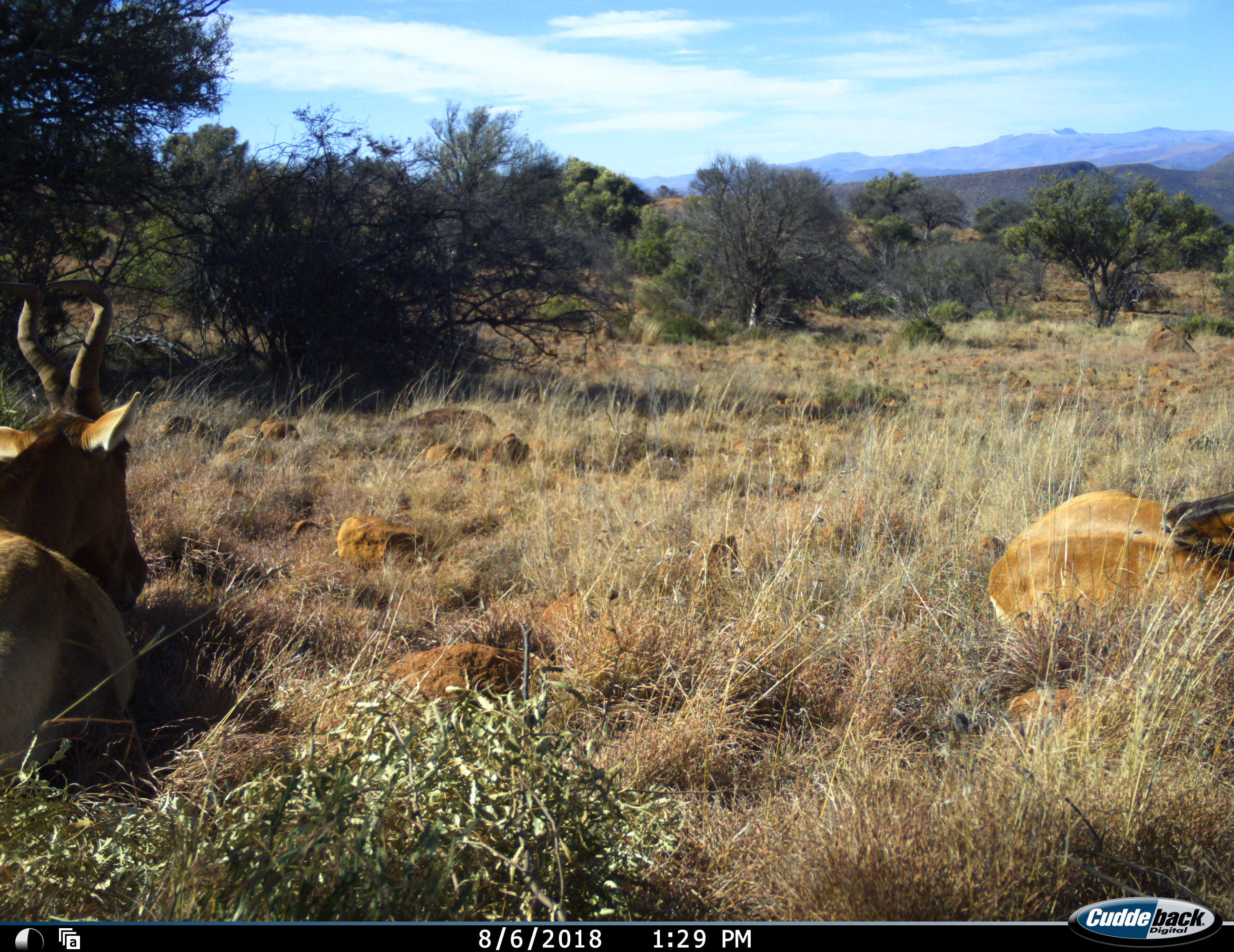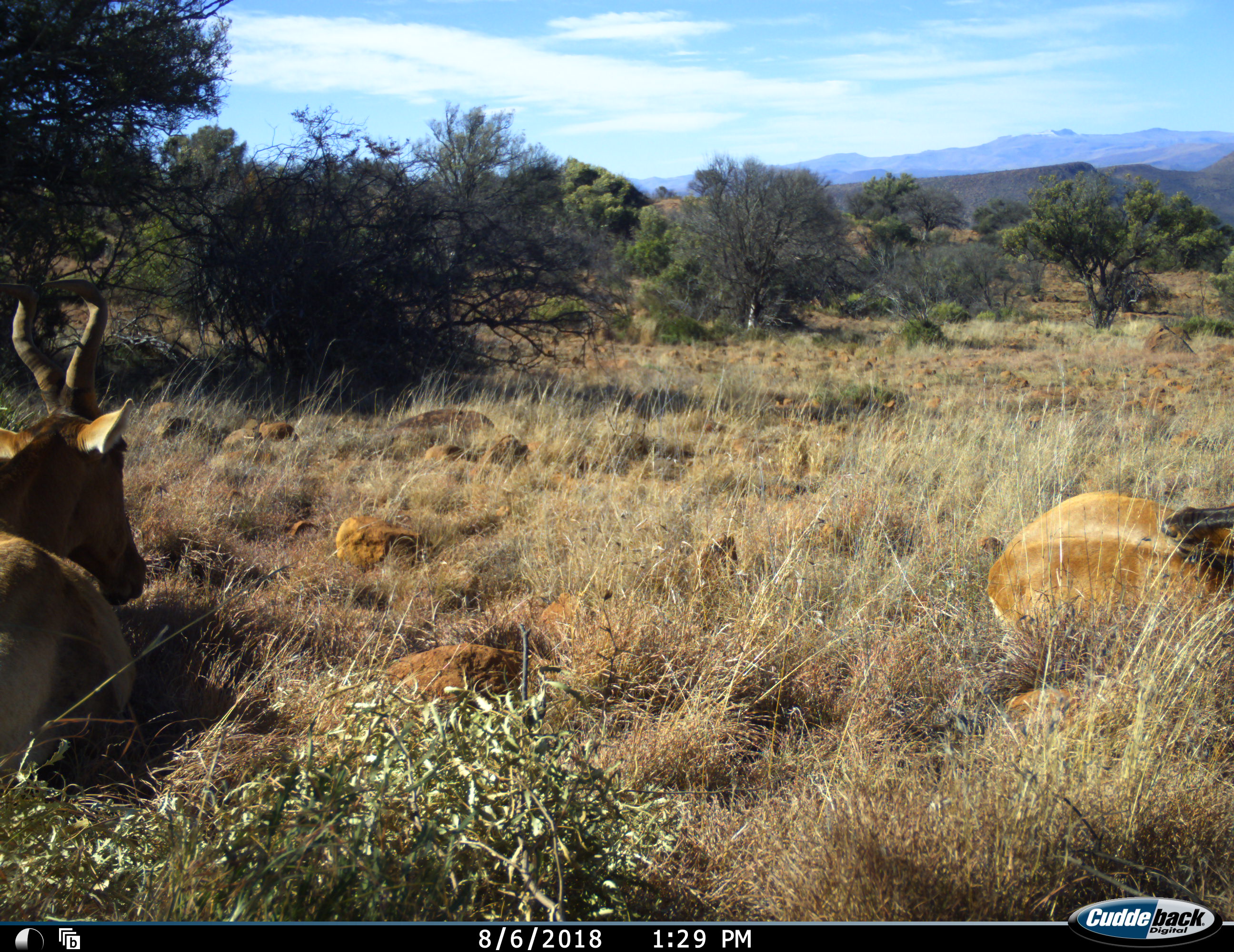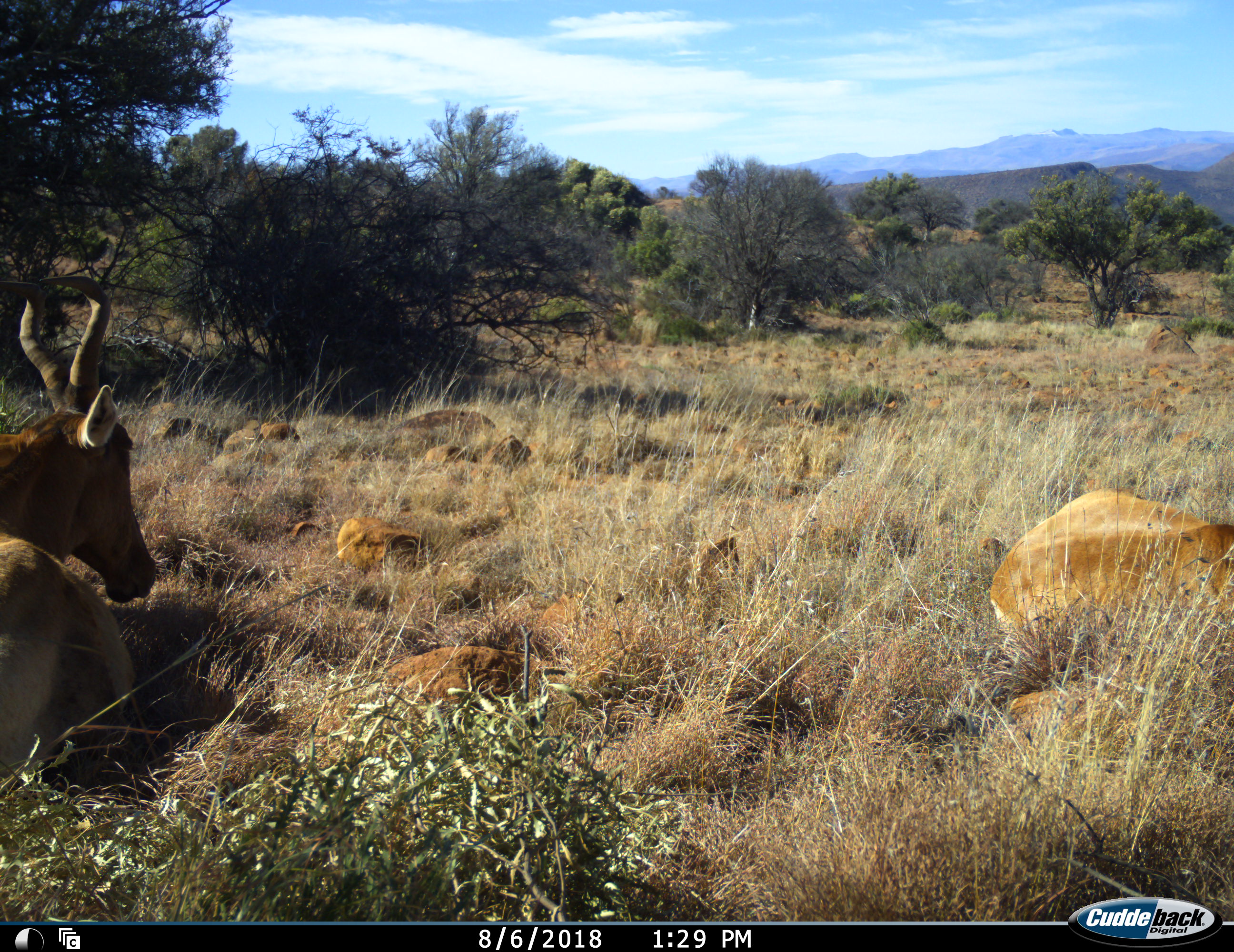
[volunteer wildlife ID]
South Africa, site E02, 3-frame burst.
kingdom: Animalia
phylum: Chordata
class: Mammalia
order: Artiodactyla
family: Bovidae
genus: Alcelaphus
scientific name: Alcelaphus buselaphus caama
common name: red hartebeest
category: hartebeestred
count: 2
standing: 0%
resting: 100%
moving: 0%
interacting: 0%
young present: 0%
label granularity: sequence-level